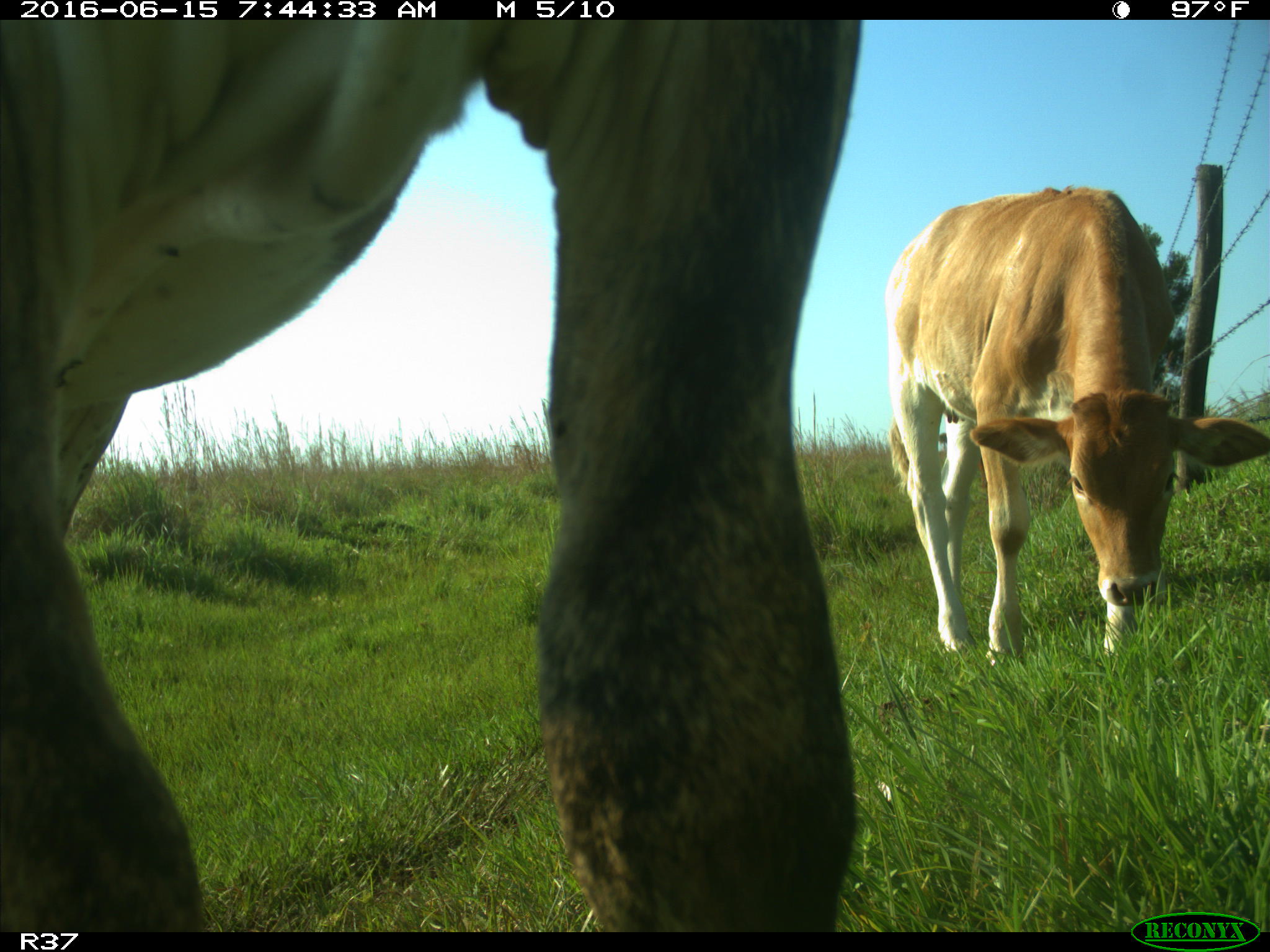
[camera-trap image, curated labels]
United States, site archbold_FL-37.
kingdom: Animalia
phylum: Chordata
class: Mammalia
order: Artiodactyla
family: Bovidae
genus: Bos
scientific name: Bos taurus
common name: domestic cow